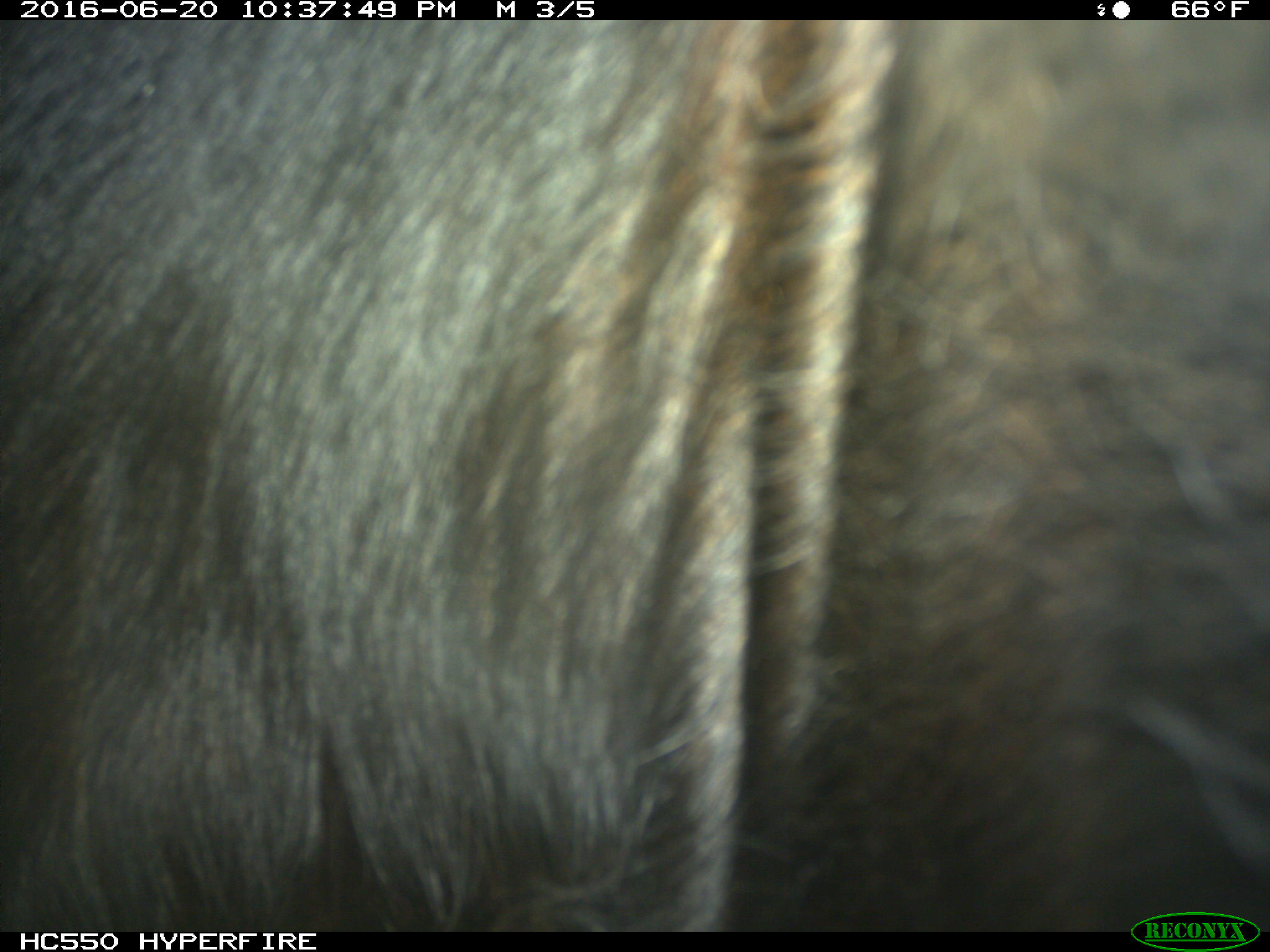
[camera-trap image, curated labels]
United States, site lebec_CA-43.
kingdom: Animalia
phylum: Chordata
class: Mammalia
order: Artiodactyla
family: Bovidae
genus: Bos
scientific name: Bos taurus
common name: domestic cow